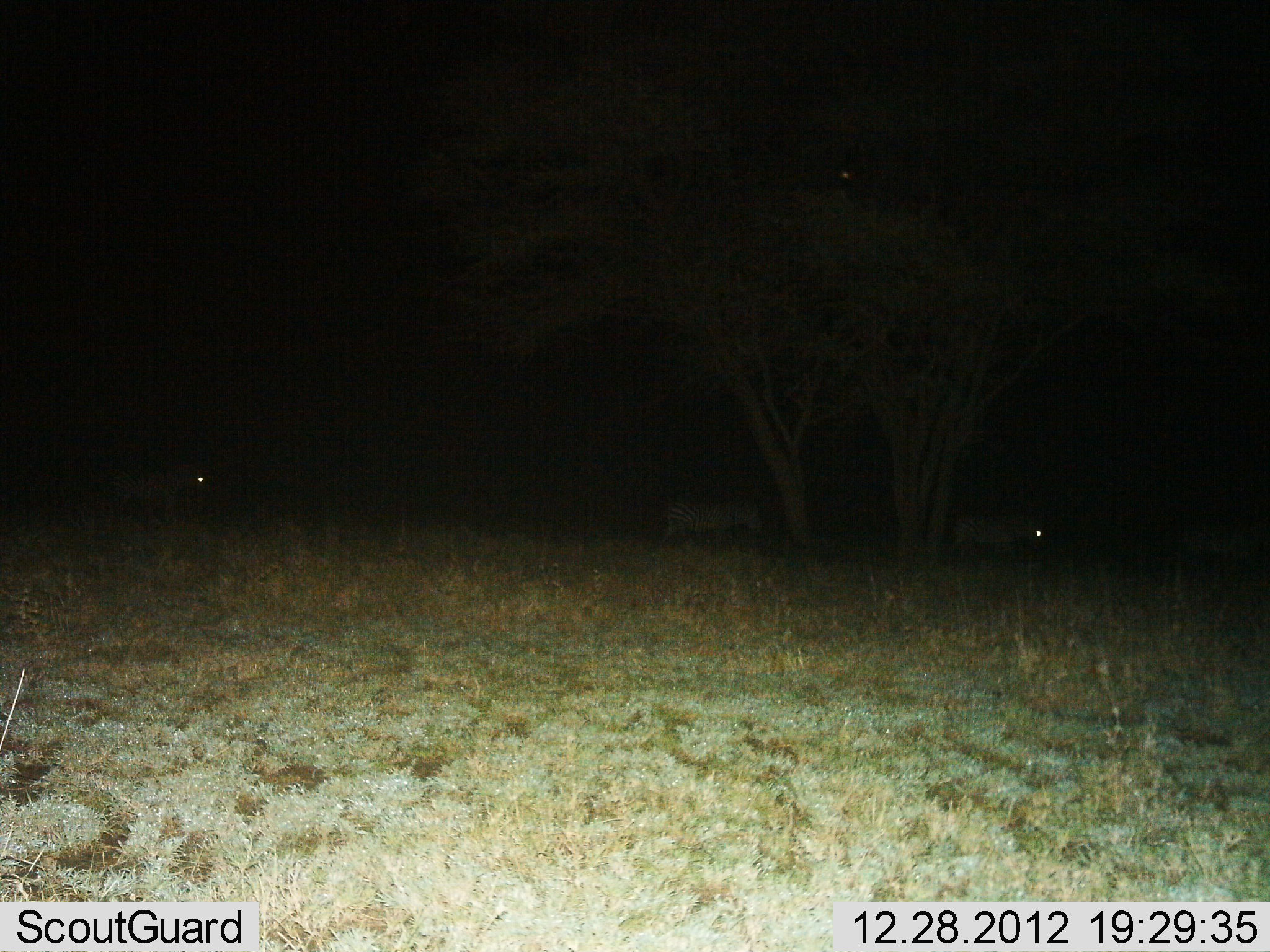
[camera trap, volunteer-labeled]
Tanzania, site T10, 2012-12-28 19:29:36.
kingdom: Animalia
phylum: Chordata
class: Mammalia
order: Perissodactyla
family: Equidae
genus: Equus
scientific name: Equus quagga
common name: plains zebra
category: zebra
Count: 4.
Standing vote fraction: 40%.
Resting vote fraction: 0%.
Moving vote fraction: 60%.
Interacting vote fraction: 0%.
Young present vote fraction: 0%.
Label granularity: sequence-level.